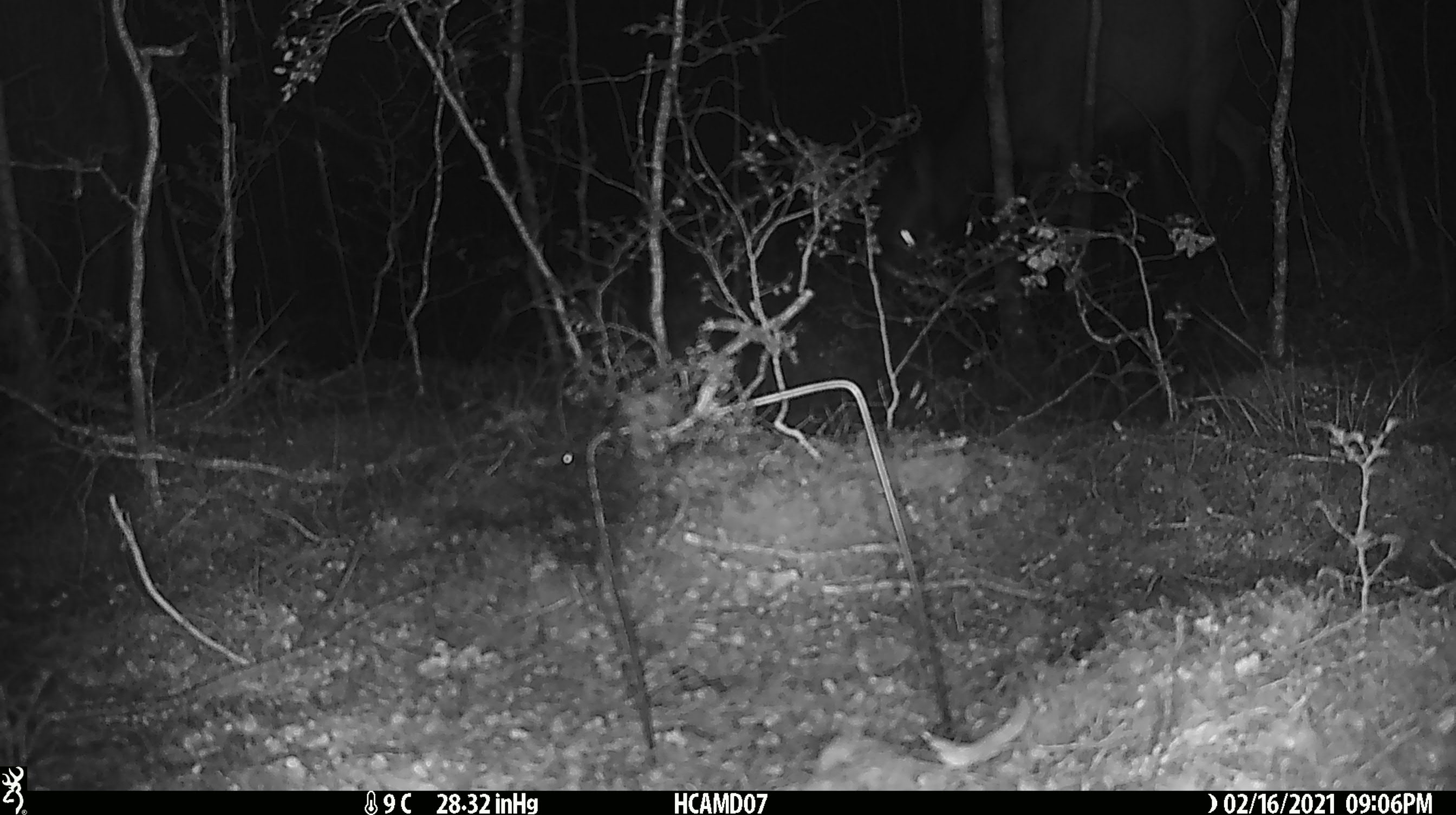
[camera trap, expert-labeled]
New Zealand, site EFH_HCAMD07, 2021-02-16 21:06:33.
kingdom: Animalia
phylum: Chordata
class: Aves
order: Passeriformes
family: Acanthisittidae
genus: Acanthisitta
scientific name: Acanthisitta chloris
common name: rifleman